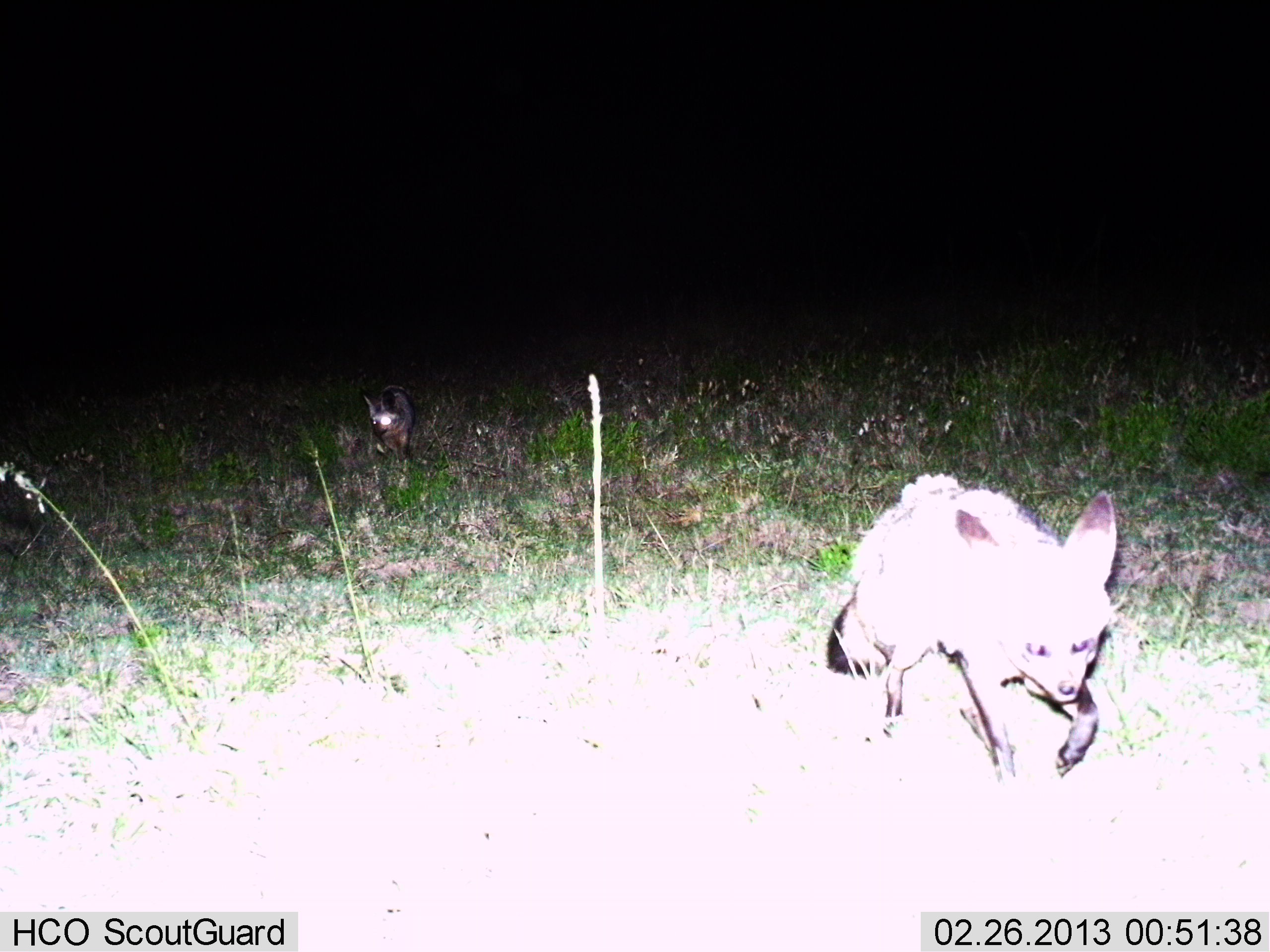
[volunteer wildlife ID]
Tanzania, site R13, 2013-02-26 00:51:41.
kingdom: Animalia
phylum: Chordata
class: Mammalia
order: Carnivora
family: Canidae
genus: Otocyon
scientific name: Otocyon megalotis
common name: bat-eared fox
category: batearedfox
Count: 1.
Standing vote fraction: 12%.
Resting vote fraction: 3%.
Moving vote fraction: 97%.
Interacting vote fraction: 0%.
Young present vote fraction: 0%.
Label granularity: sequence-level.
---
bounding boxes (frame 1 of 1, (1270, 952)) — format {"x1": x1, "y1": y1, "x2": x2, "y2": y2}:
animal: {"x1": 824, "y1": 472, "x2": 1120, "y2": 794}